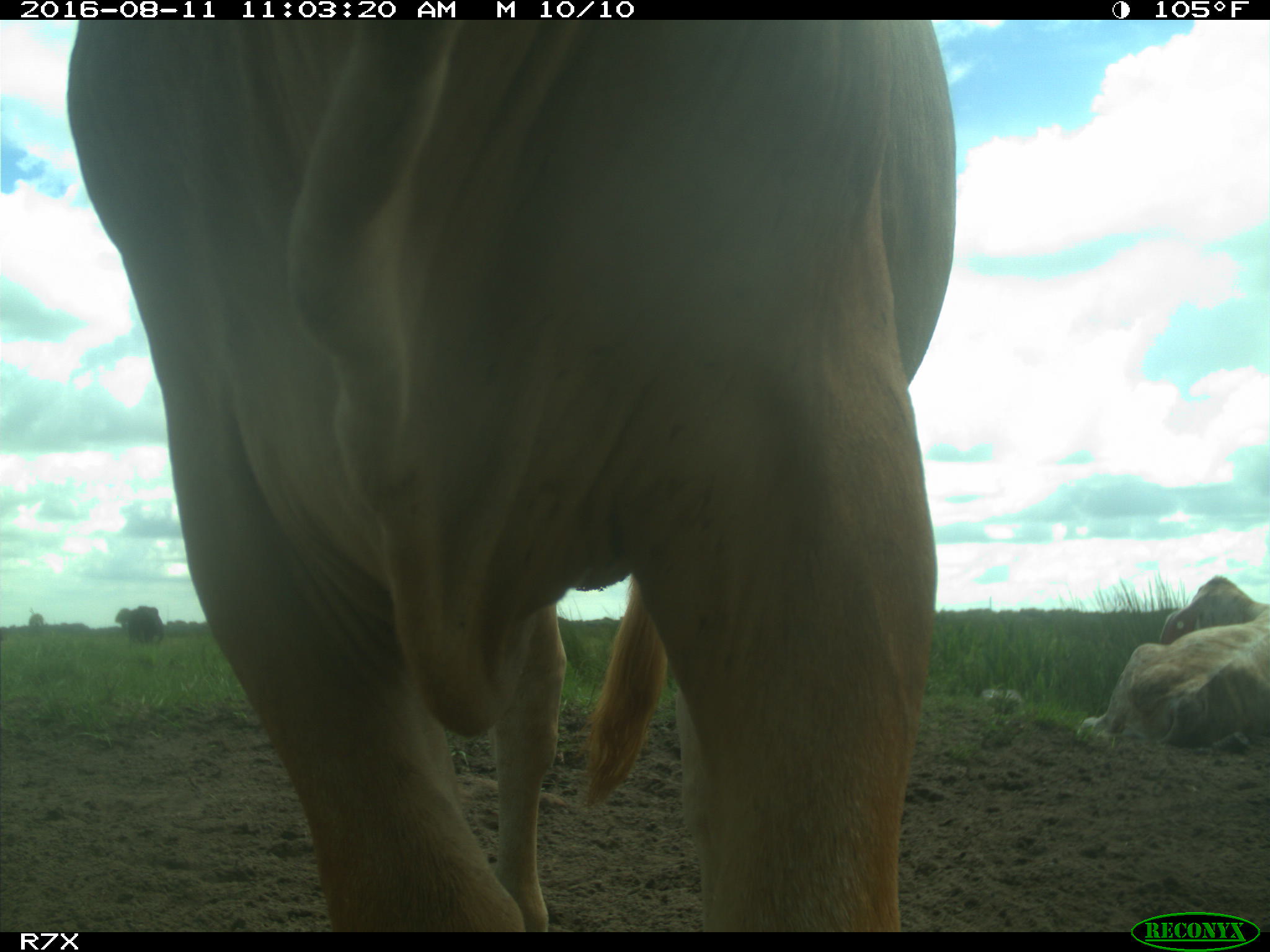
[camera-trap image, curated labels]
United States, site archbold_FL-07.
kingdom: Animalia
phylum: Chordata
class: Mammalia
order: Artiodactyla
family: Bovidae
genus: Bos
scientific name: Bos taurus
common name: domestic cow